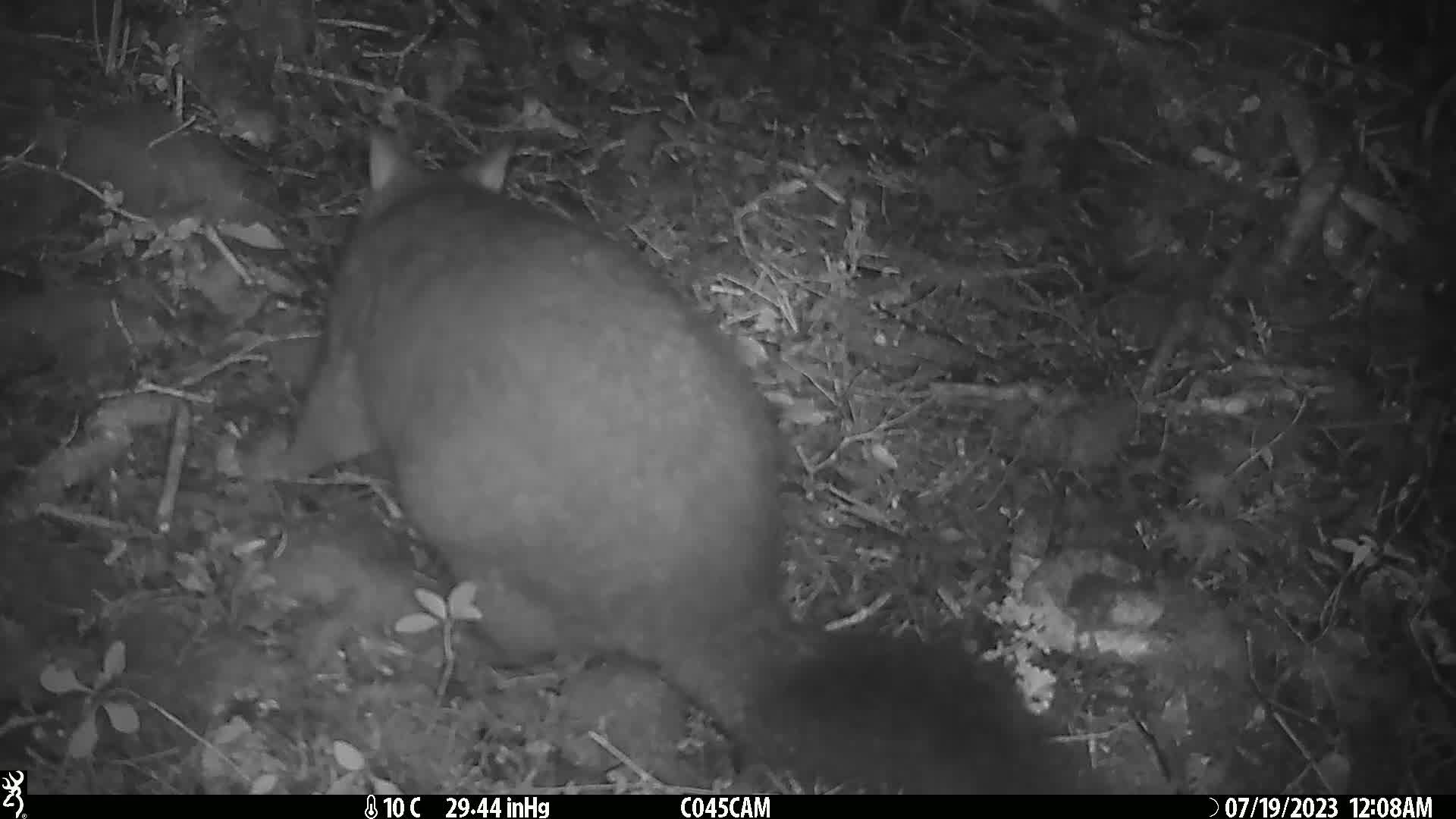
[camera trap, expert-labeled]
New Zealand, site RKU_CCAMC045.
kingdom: Animalia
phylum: Chordata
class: Mammalia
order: Diprotodontia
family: Phalangeridae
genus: Trichosurus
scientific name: Trichosurus vulpecula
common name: common brushtail possum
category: possum